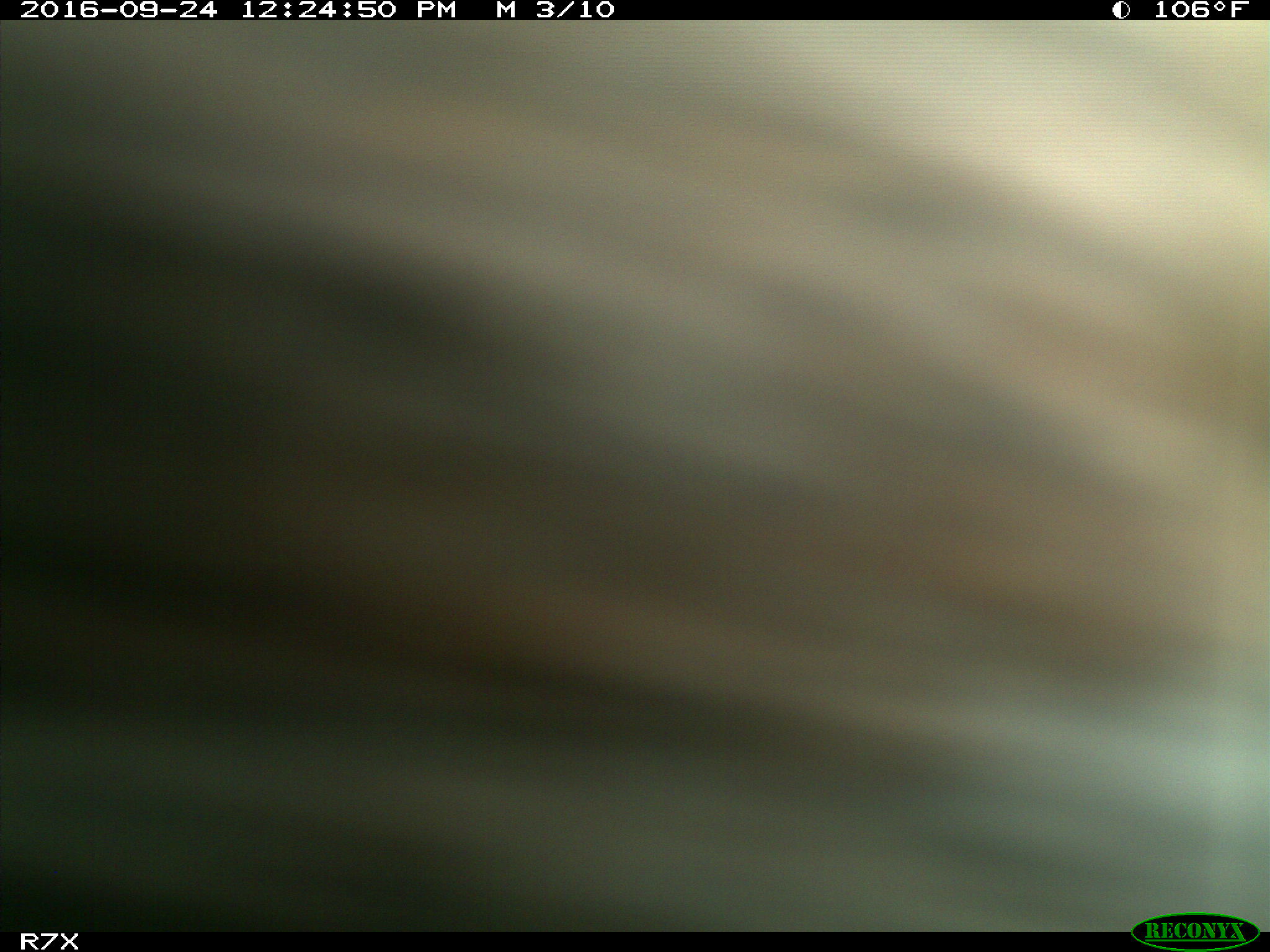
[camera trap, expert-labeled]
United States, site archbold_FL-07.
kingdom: Animalia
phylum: Chordata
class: Mammalia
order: Artiodactyla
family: Bovidae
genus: Bos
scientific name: Bos taurus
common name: domestic cow